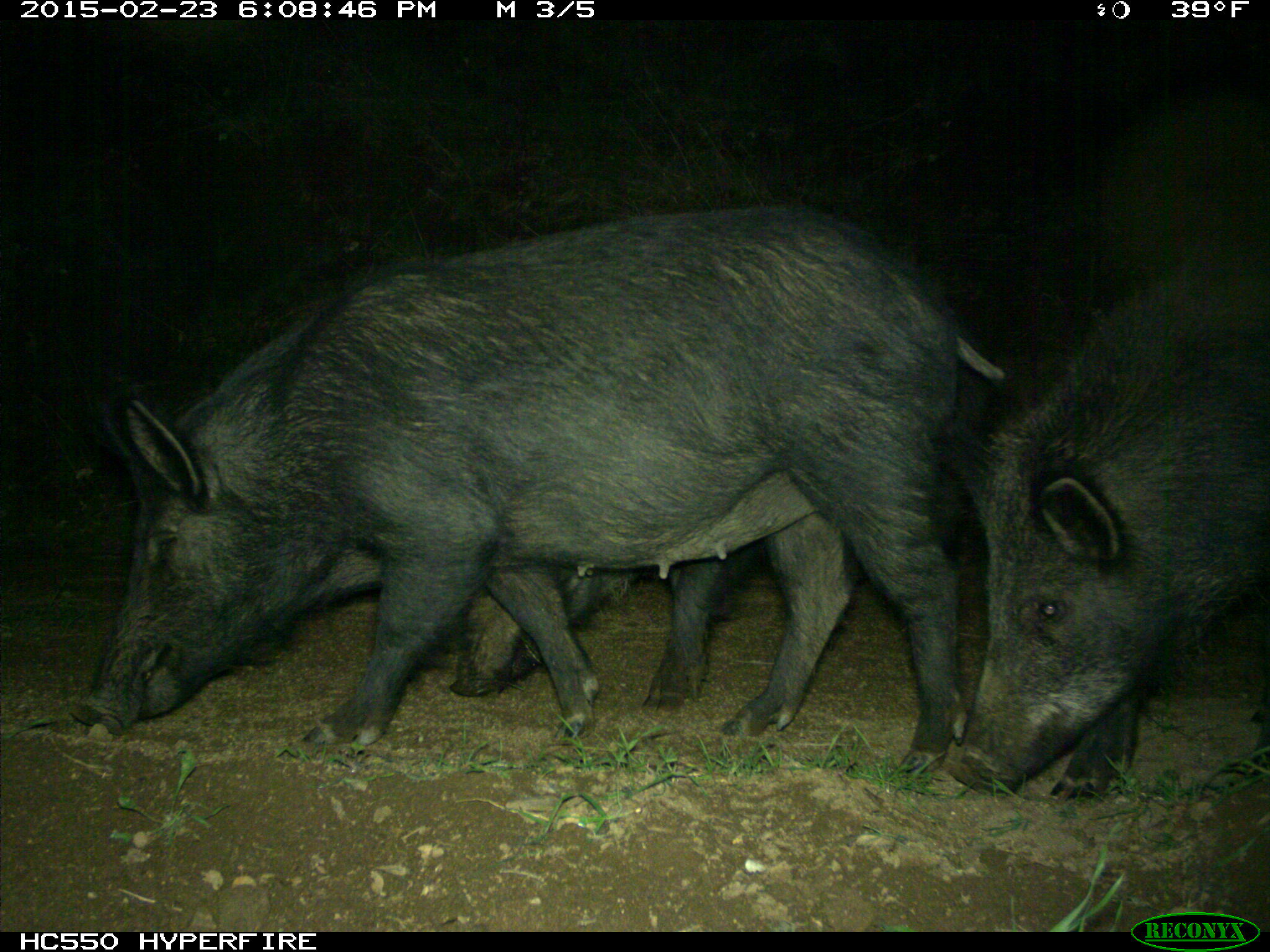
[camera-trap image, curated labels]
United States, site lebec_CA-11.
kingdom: Animalia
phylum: Chordata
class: Mammalia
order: Artiodactyla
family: Suidae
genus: Sus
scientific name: Sus scrofa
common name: wild boar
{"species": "Sus scrofa (wild boar)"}